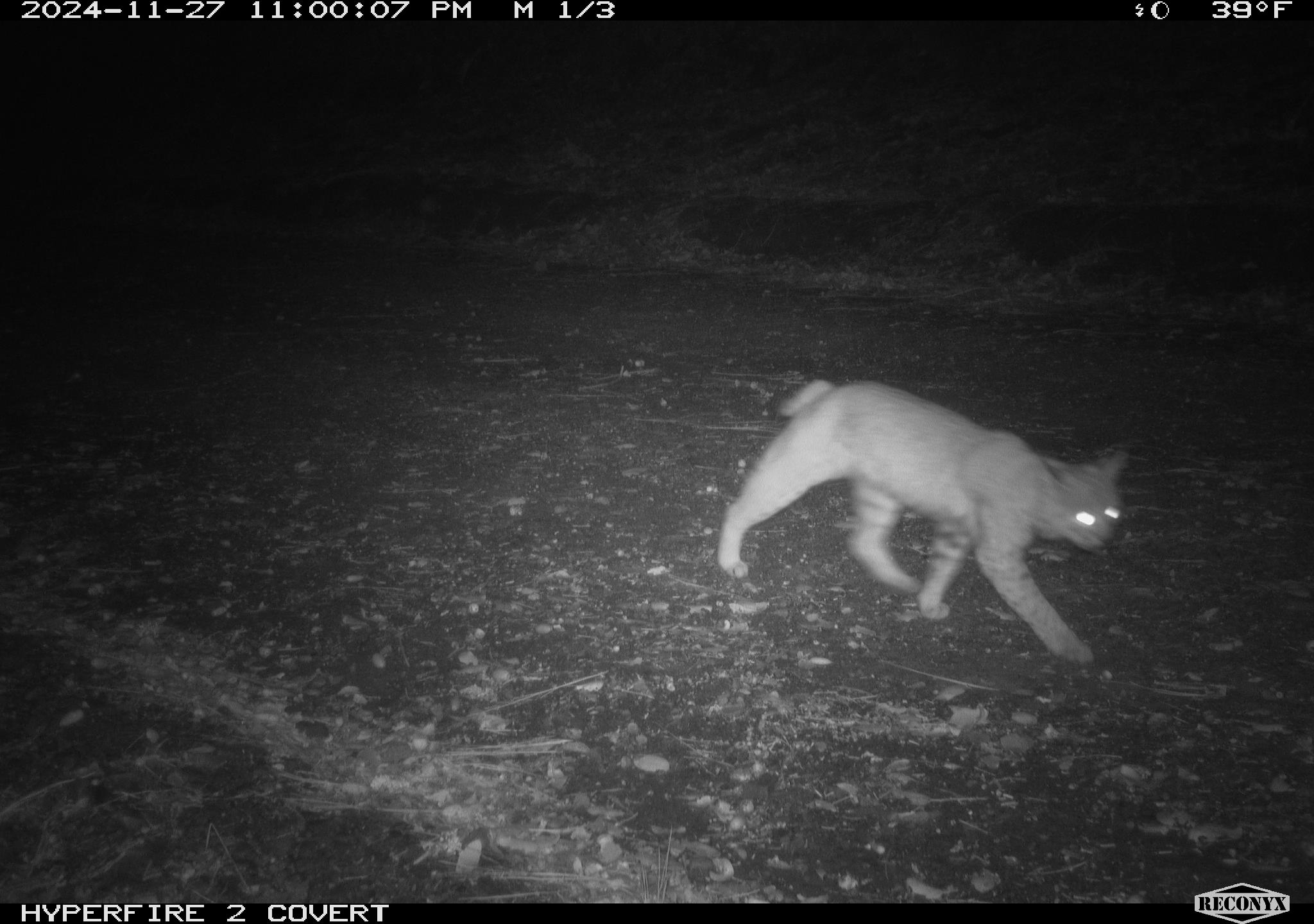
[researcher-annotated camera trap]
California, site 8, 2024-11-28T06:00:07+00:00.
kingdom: Animalia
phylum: Chordata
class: Mammalia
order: Carnivora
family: Felidae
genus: Lynx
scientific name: Lynx rufus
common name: bobcat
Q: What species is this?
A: Bobcat (Lynx rufus).